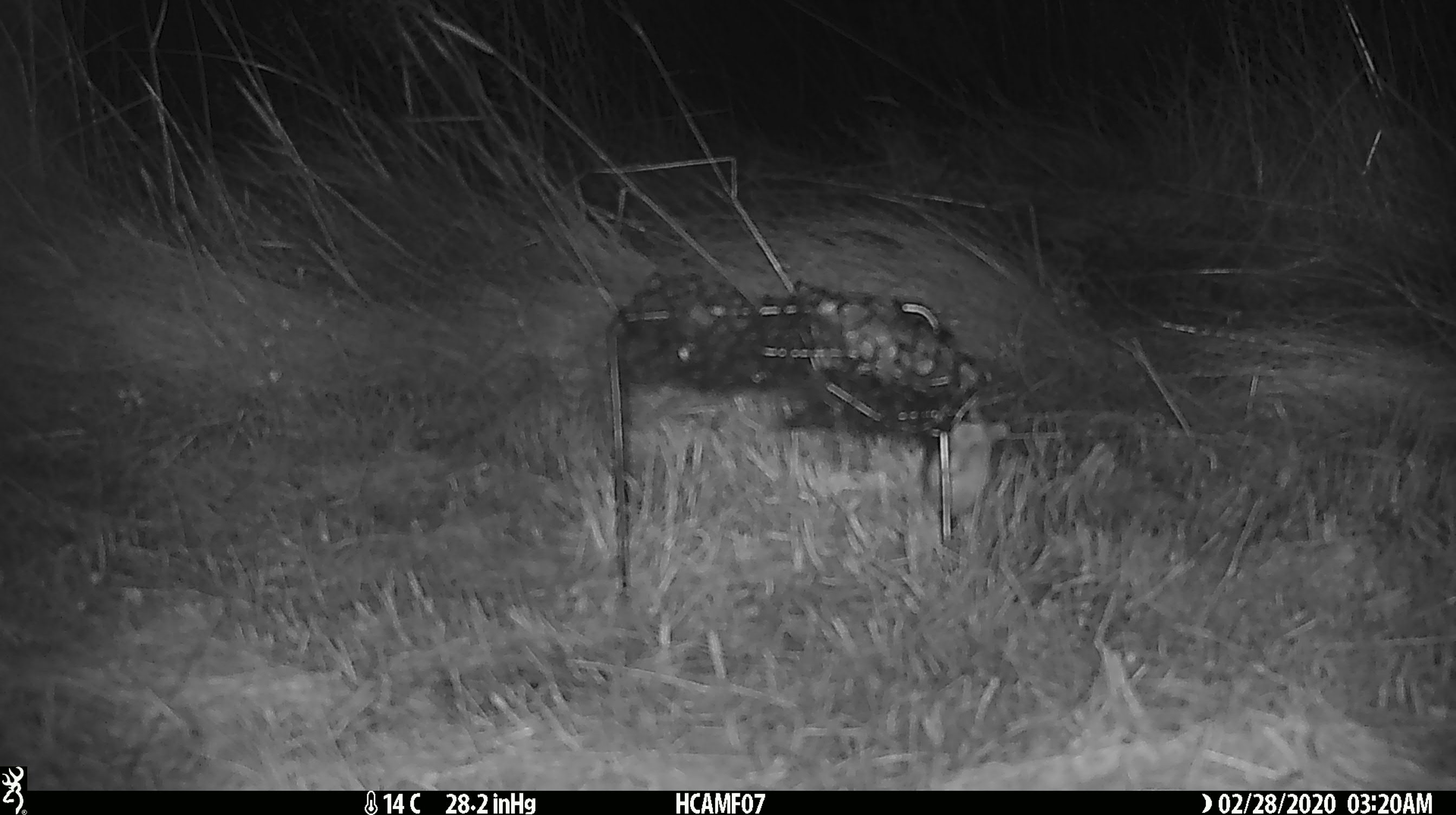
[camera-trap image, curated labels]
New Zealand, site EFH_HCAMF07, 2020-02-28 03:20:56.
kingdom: Animalia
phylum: Chordata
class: Mammalia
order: Rodentia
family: Muridae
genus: Mus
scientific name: Mus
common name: mouse